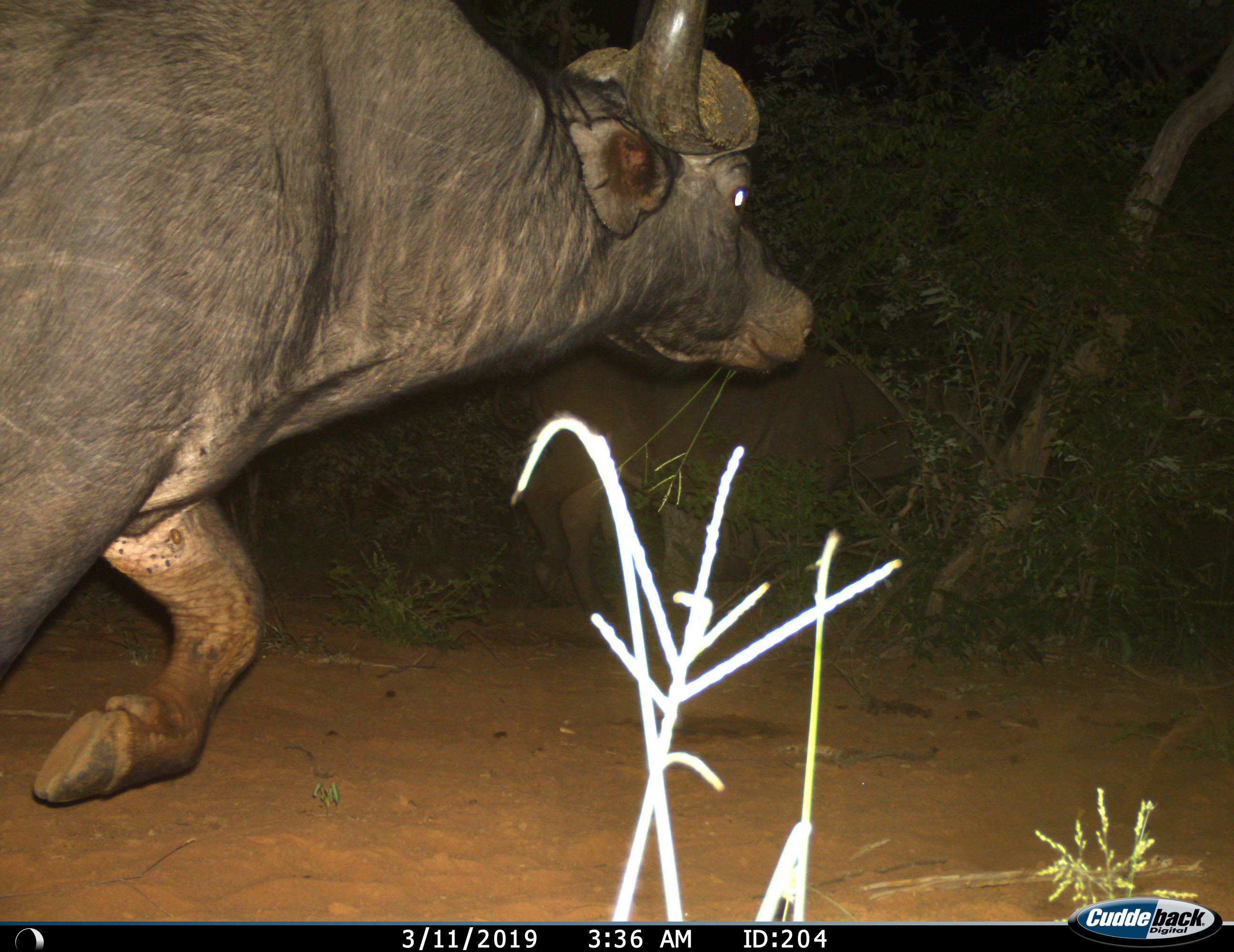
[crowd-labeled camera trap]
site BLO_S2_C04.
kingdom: Animalia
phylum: Chordata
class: Mammalia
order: Artiodactyla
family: Bovidae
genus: Syncerus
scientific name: Syncerus caffer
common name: african buffalo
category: buffalo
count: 1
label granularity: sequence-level